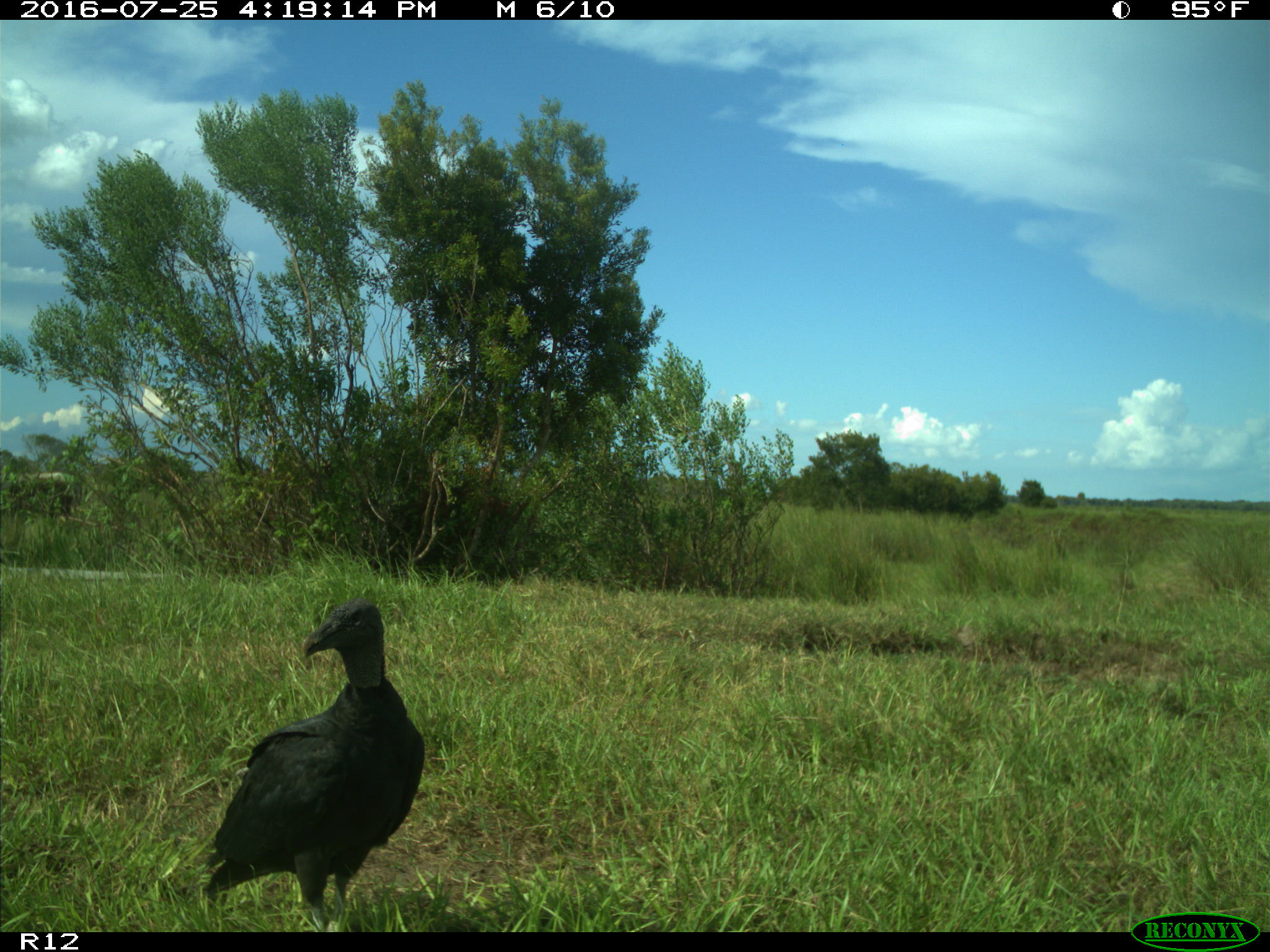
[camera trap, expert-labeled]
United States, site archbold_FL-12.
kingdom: Animalia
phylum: Chordata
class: Aves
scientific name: Aves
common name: birds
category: unidentified bird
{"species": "unidentified bird (birds) (Aves)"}